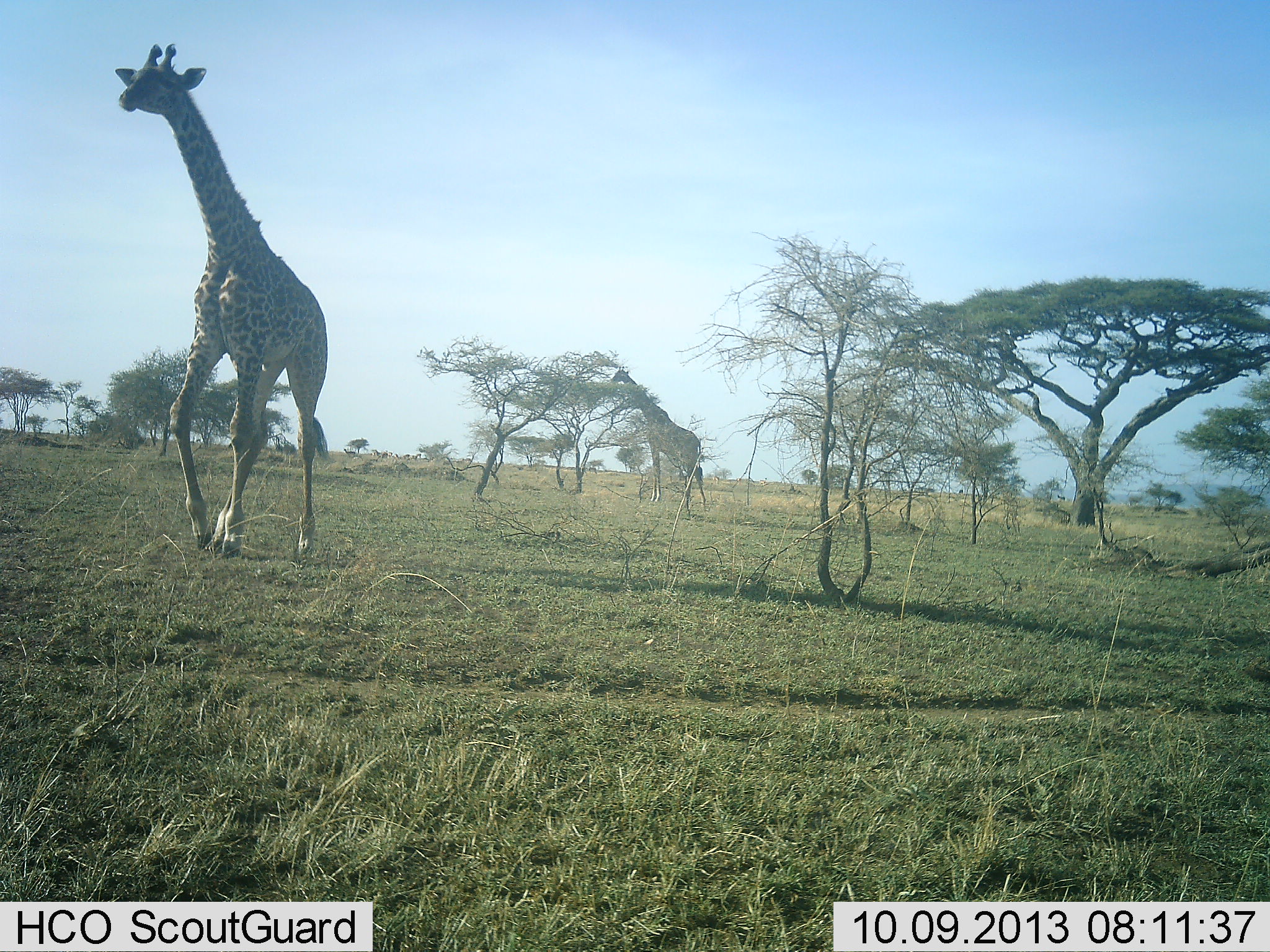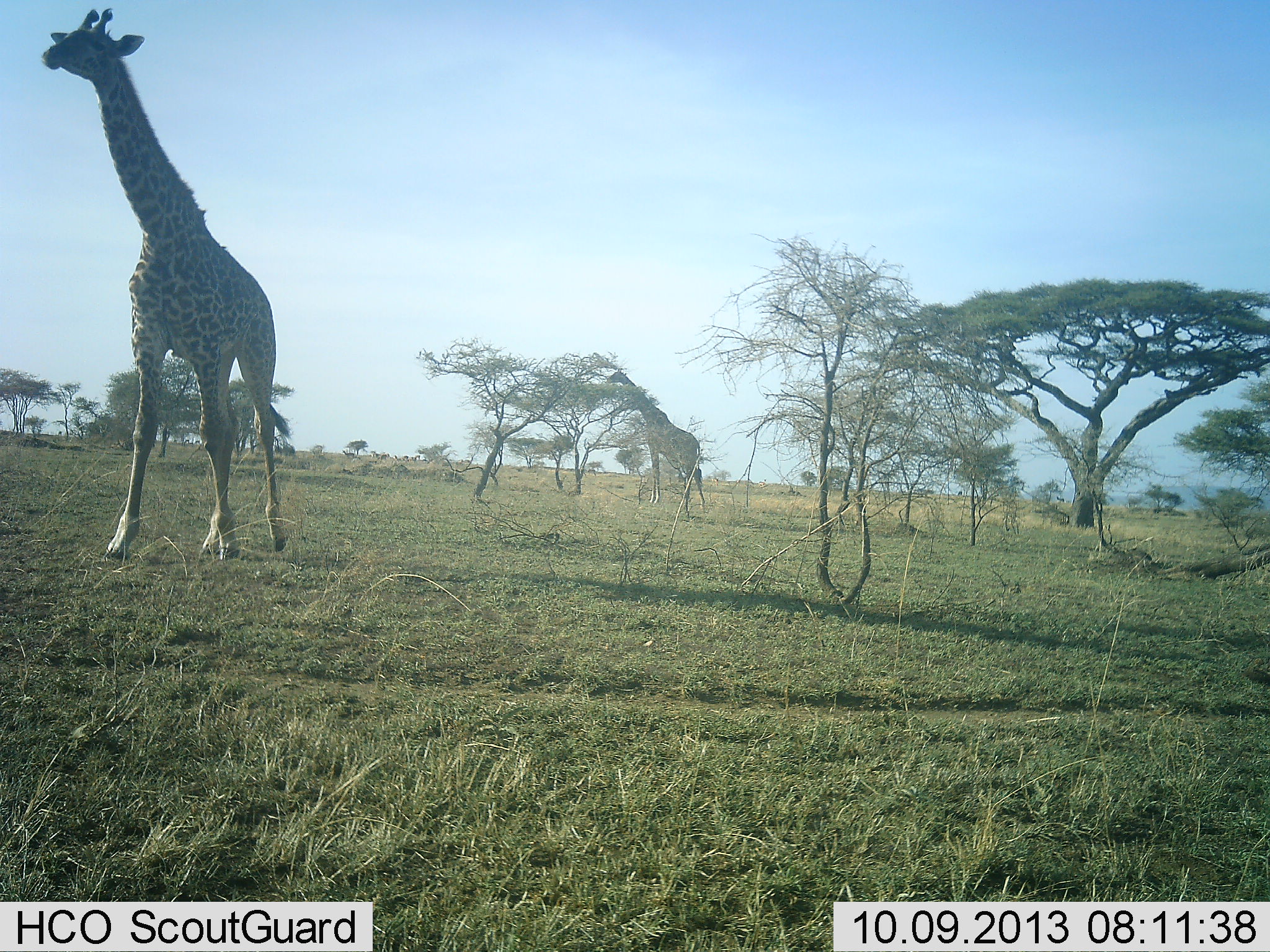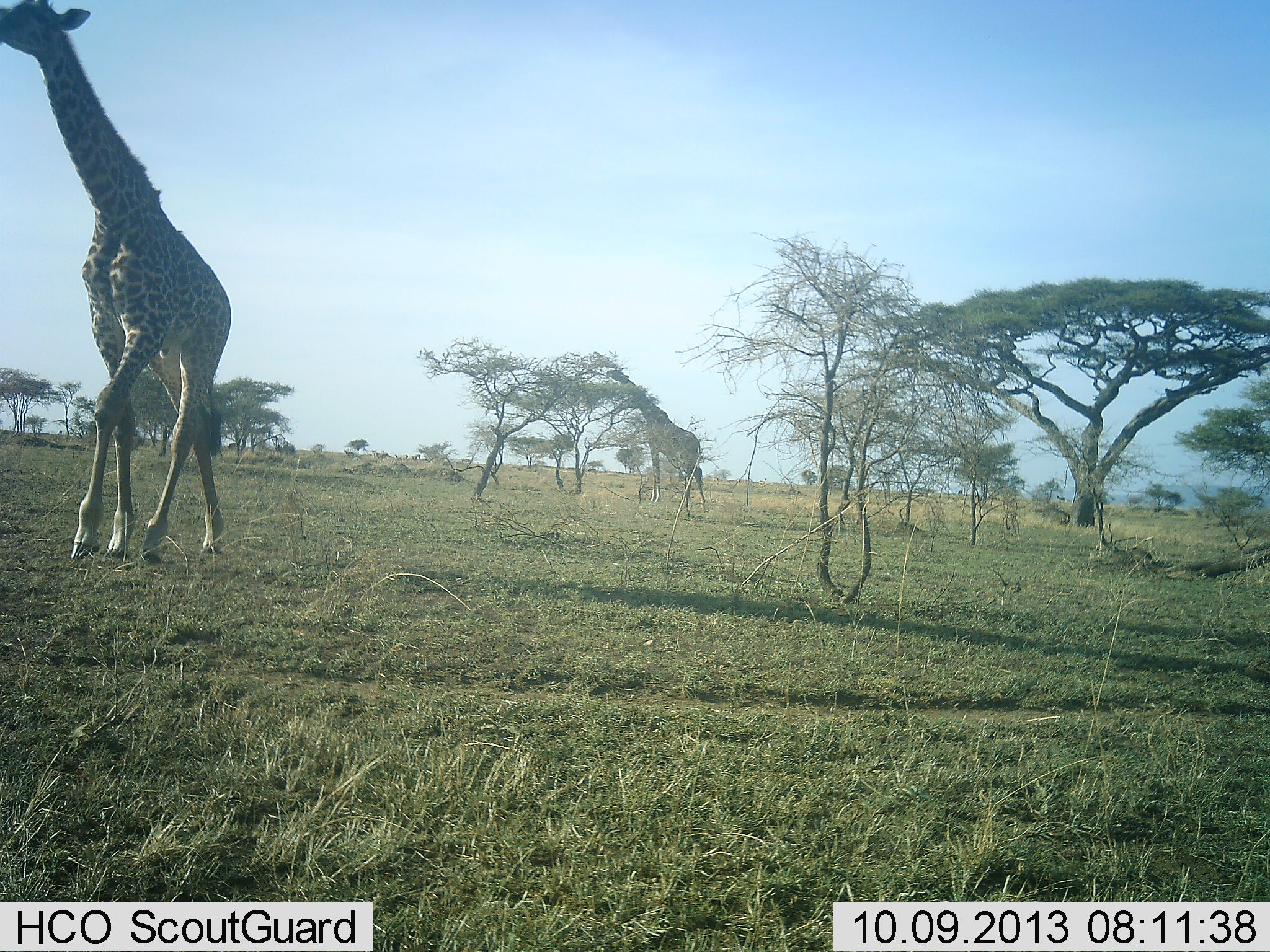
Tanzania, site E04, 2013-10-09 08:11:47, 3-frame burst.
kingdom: Animalia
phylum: Chordata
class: Mammalia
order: Artiodactyla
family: Giraffidae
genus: Giraffa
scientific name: Giraffa camelopardalis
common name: giraffe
Giraffe (Giraffa camelopardalis), count 2. Behavior (volunteer vote fractions): standing 20%, resting 0%, moving 80%, interacting 0%. Young present (vote fraction): 0%. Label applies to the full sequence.